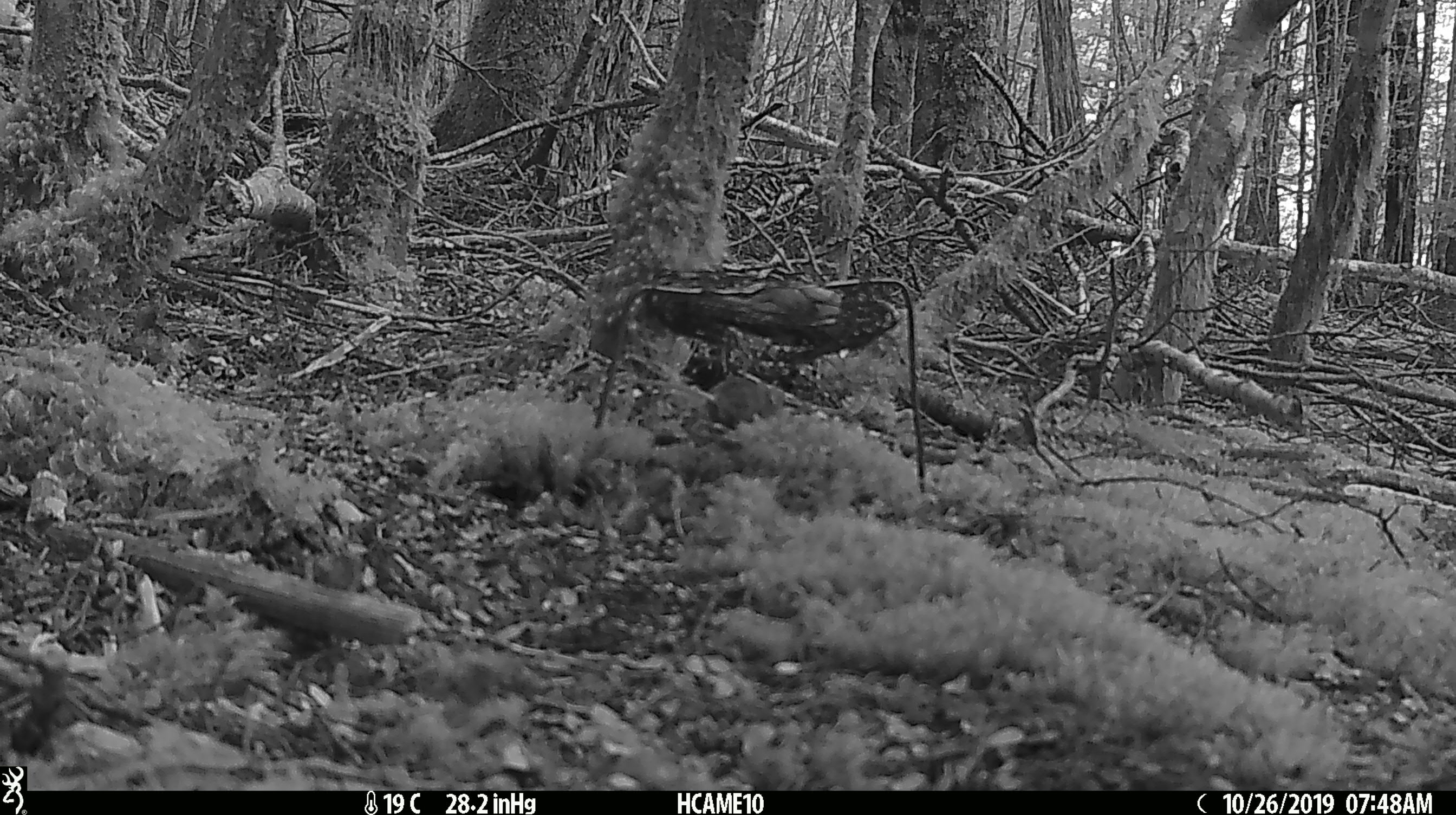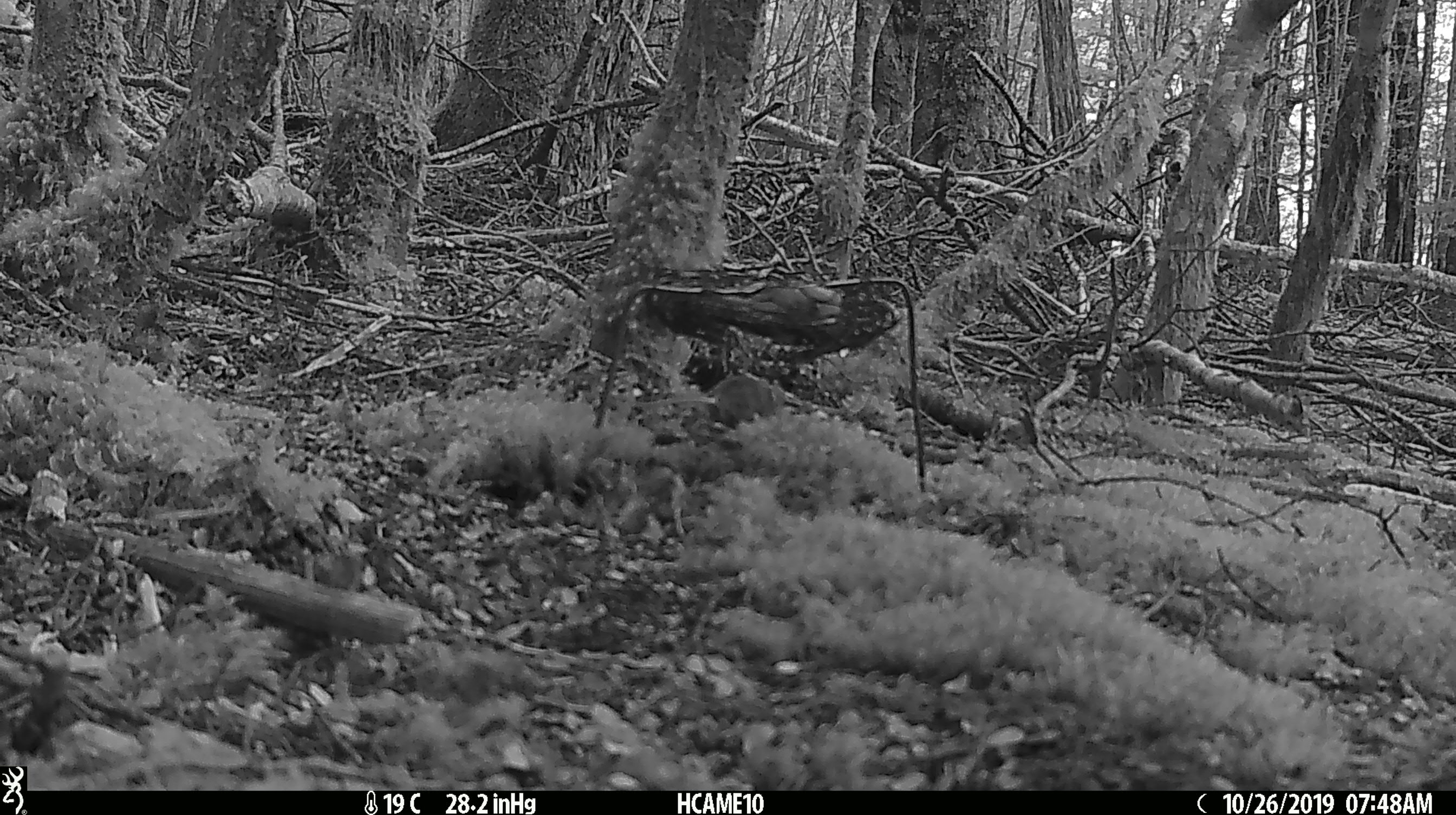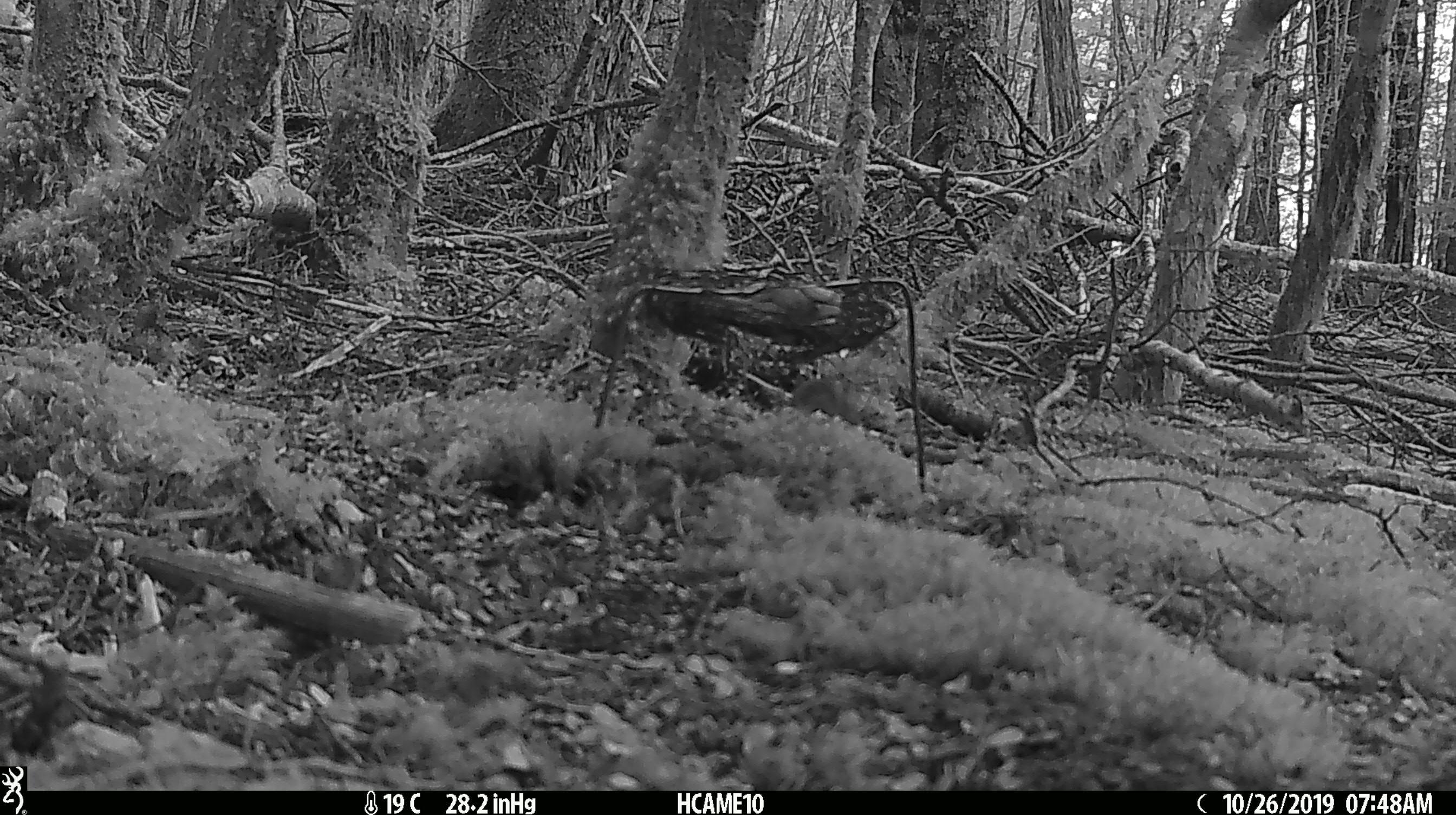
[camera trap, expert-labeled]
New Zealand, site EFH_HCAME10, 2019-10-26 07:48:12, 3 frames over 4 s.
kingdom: Animalia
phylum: Chordata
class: Mammalia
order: Rodentia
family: Muridae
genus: Mus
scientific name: Mus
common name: mouse